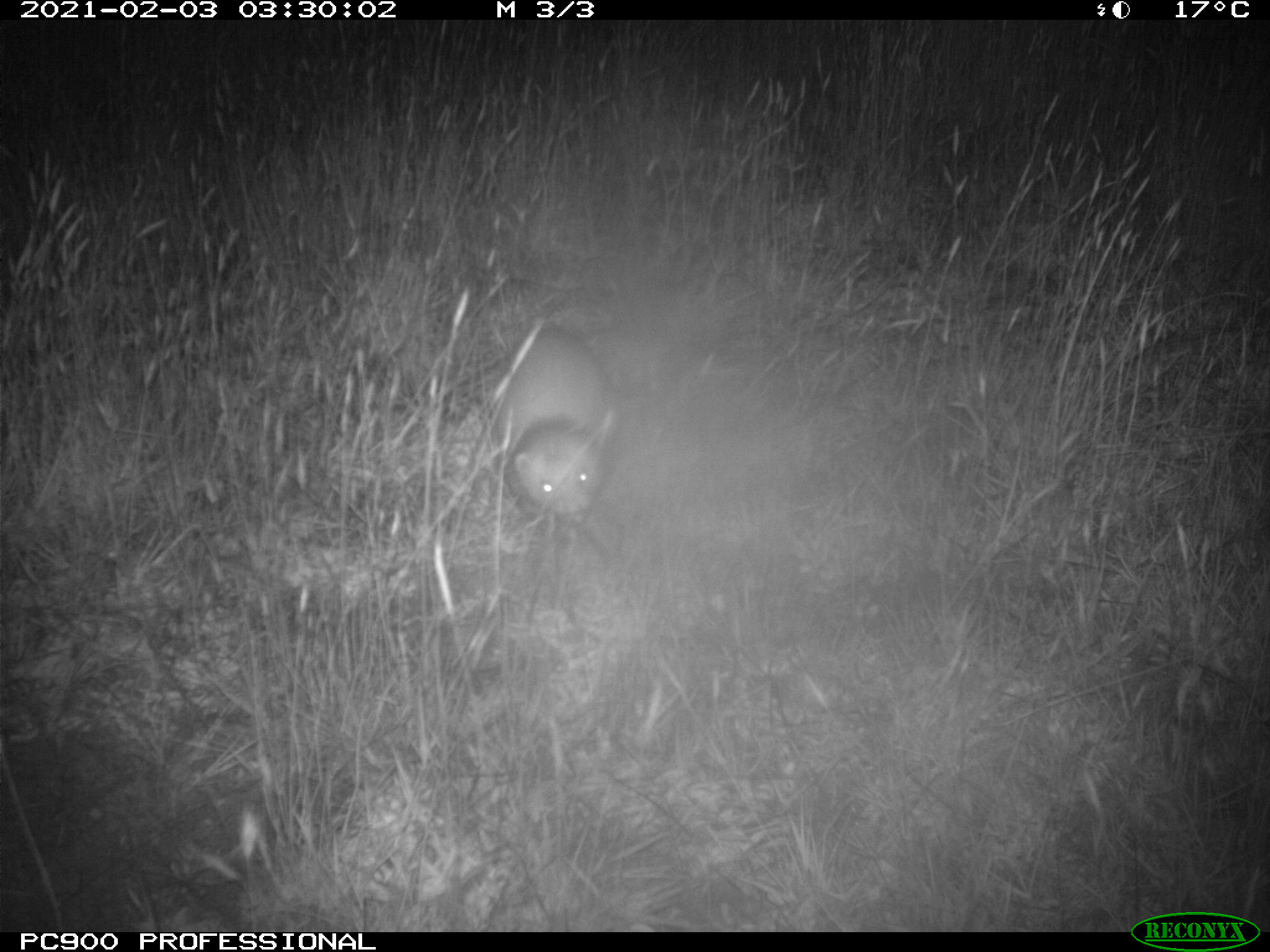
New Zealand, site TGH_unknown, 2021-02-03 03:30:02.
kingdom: Animalia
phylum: Chordata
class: Mammalia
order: Carnivora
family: Mustelidae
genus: Mustela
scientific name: Mustela furo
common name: ferret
Ferret (Mustela furo).